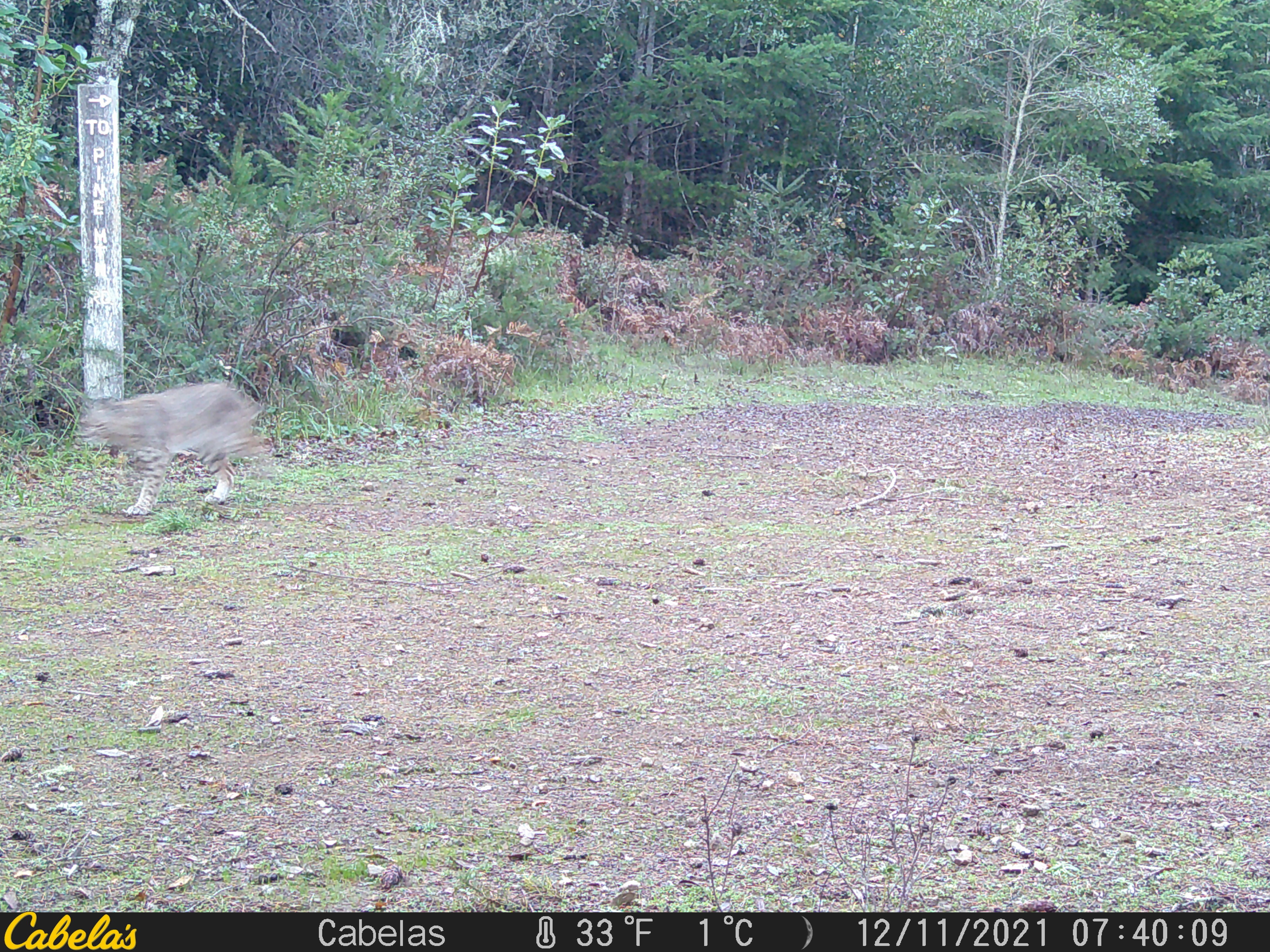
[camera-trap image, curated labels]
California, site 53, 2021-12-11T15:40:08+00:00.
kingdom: Animalia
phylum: Chordata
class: Mammalia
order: Carnivora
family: Felidae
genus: Lynx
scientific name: Lynx rufus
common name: bobcat